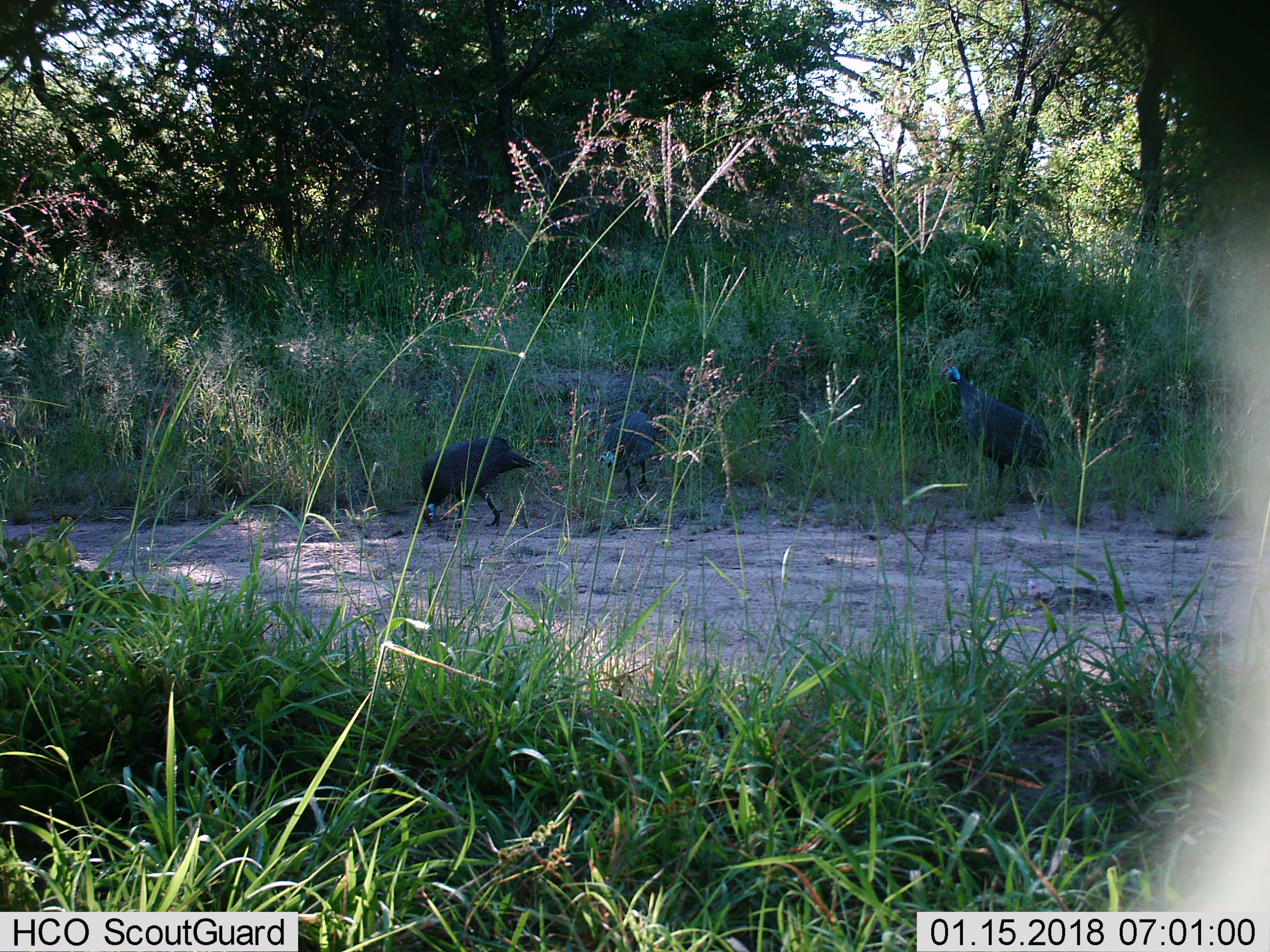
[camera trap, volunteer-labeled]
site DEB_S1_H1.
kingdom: Animalia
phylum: Chordata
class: Aves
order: Galliformes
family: Numididae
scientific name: Numididae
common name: guineafowl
Guineafowl (Numididae), count 3. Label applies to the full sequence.